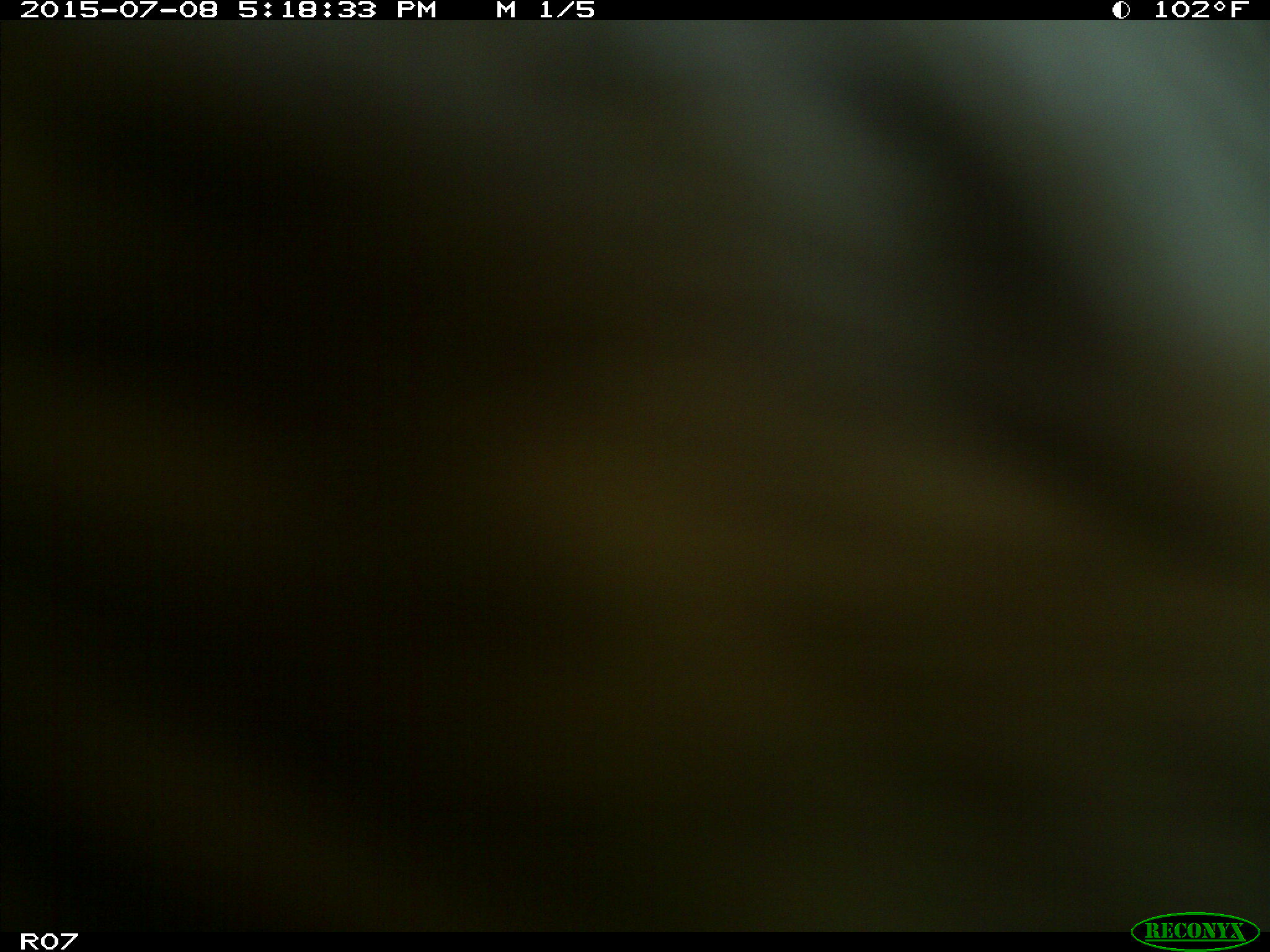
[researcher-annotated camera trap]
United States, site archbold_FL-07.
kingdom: Animalia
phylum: Chordata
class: Mammalia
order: Artiodactyla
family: Bovidae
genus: Bos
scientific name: Bos taurus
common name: domestic cow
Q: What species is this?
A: Bos taurus (domestic cow).